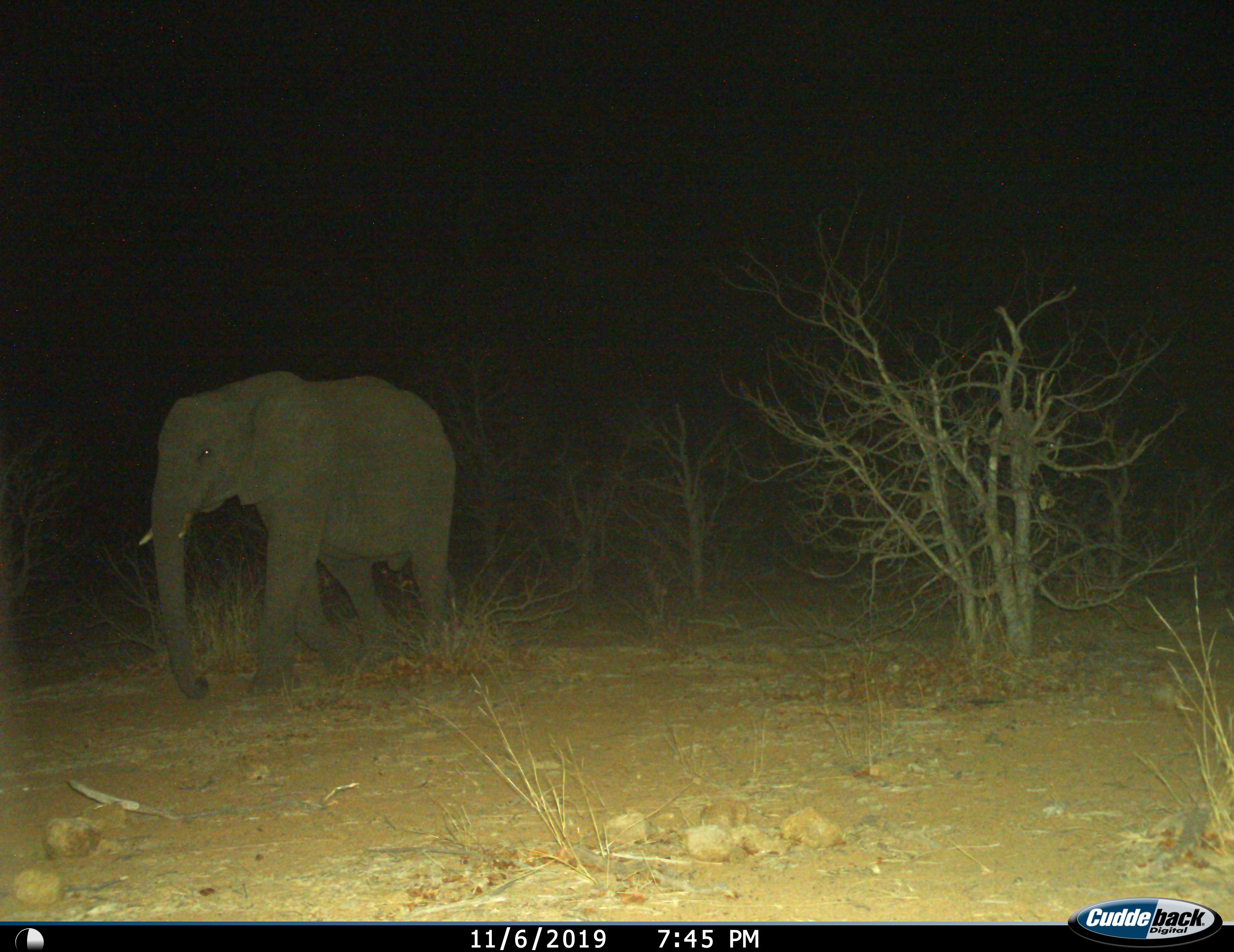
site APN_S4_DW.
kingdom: Animalia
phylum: Chordata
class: Mammalia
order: Proboscidea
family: Elephantidae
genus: Loxodonta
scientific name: Loxodonta africana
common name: african bush elephant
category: elephant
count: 1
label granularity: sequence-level